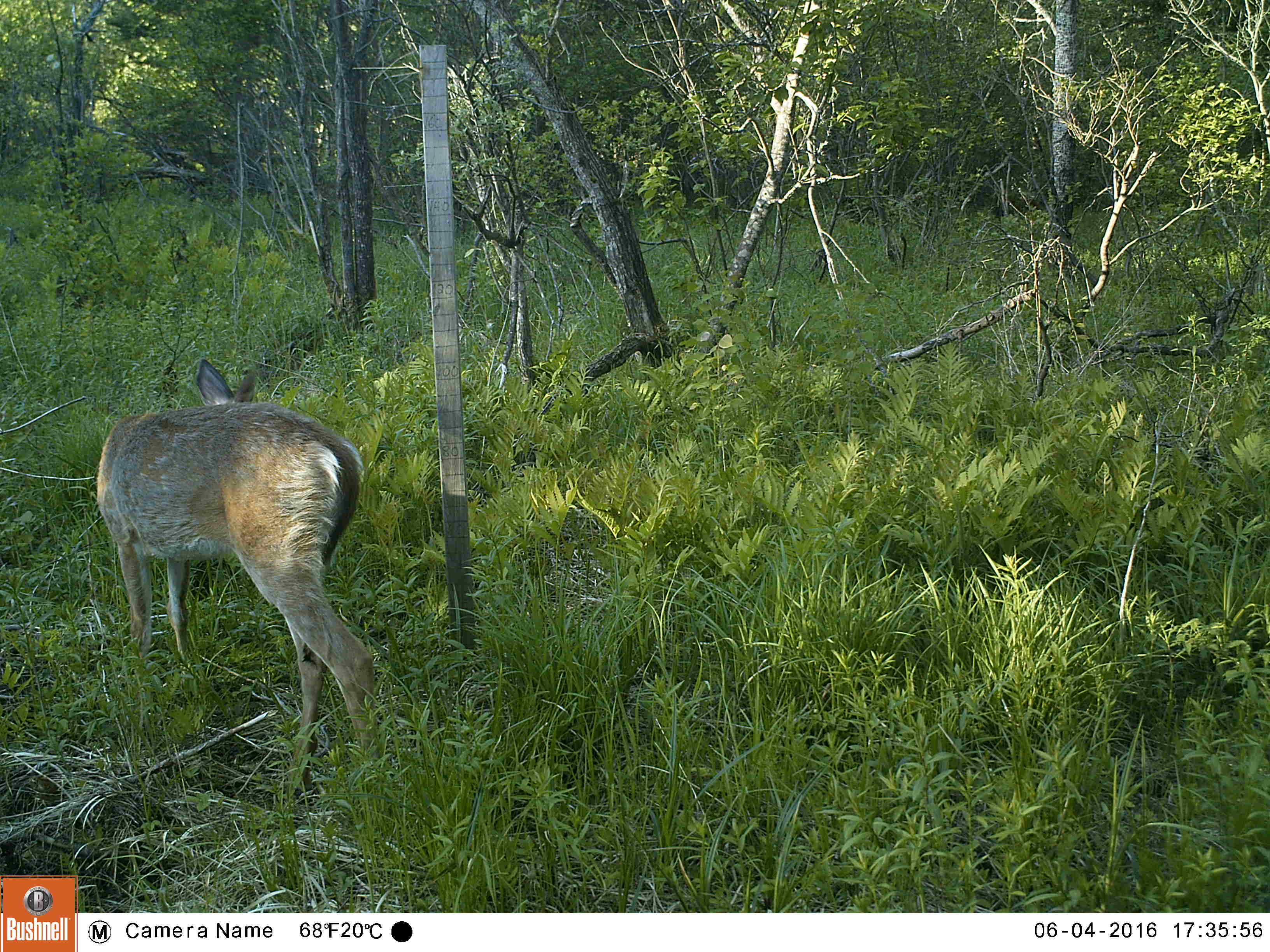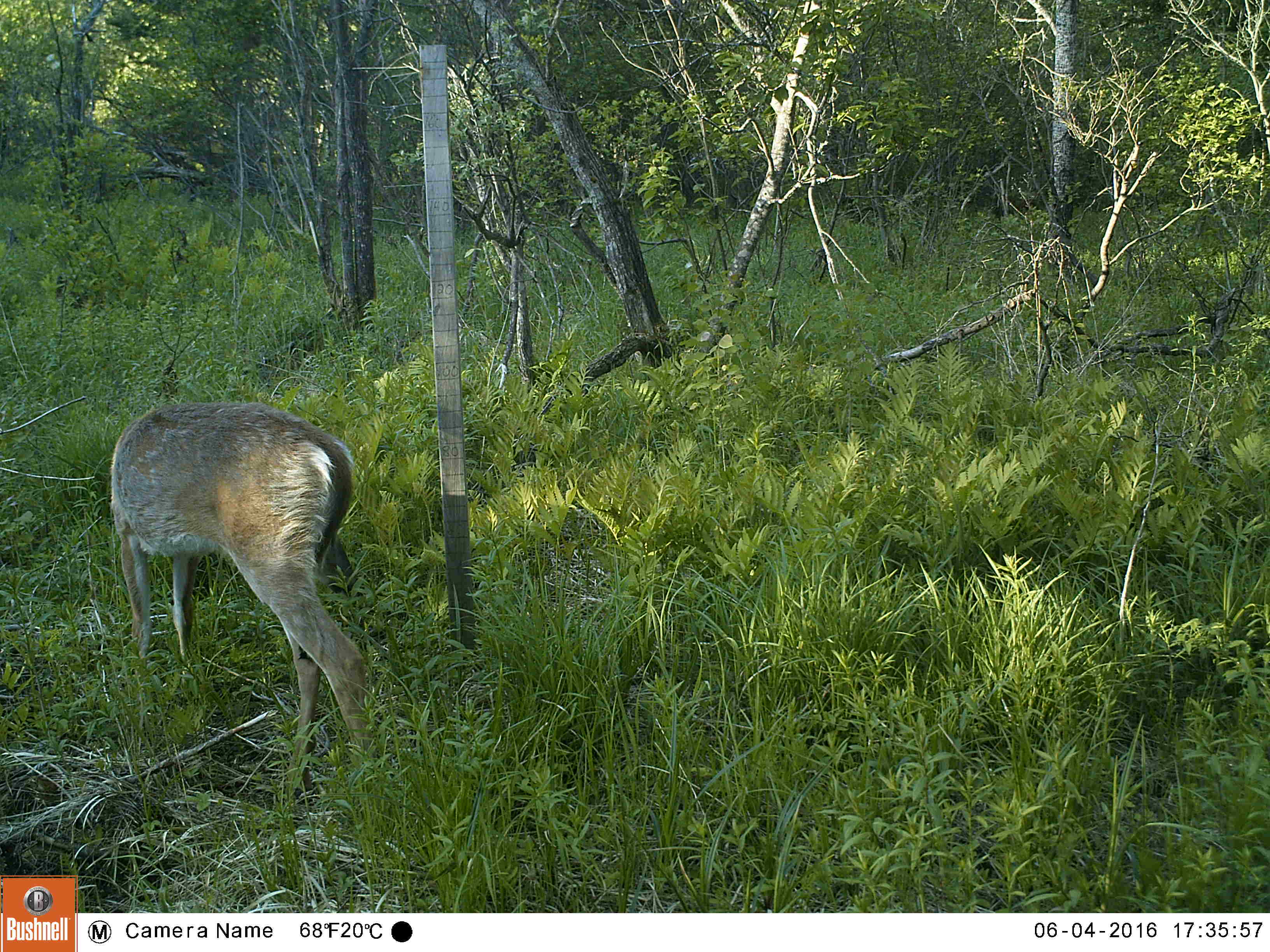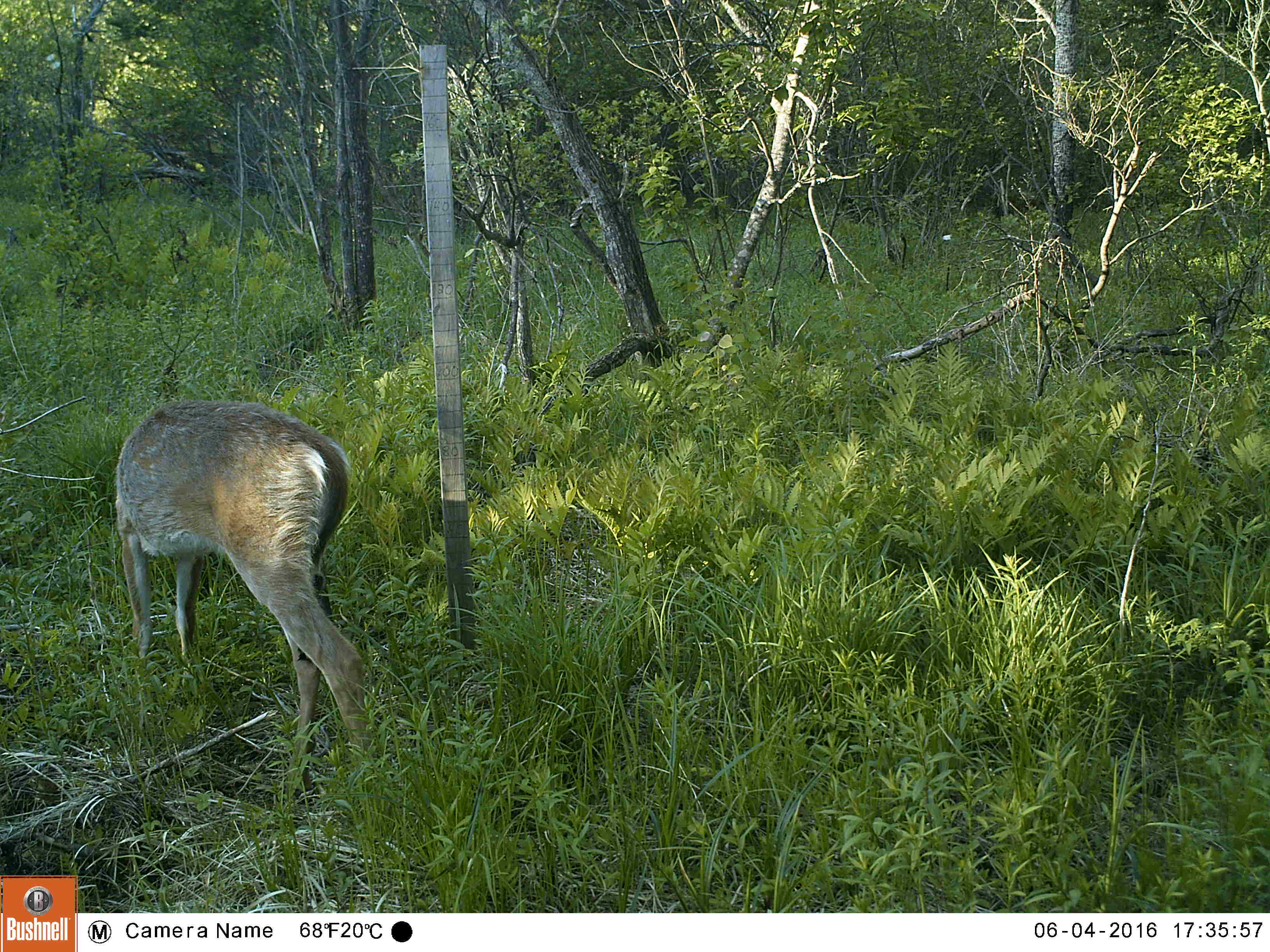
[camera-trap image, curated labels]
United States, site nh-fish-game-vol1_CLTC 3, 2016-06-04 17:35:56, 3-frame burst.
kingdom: Animalia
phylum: Chordata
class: Mammalia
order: Artiodactyla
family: Cervidae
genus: Odocoileus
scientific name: Odocoileus virginianus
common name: white-tailed deer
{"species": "white-tailed deer (Odocoileus virginianus)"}